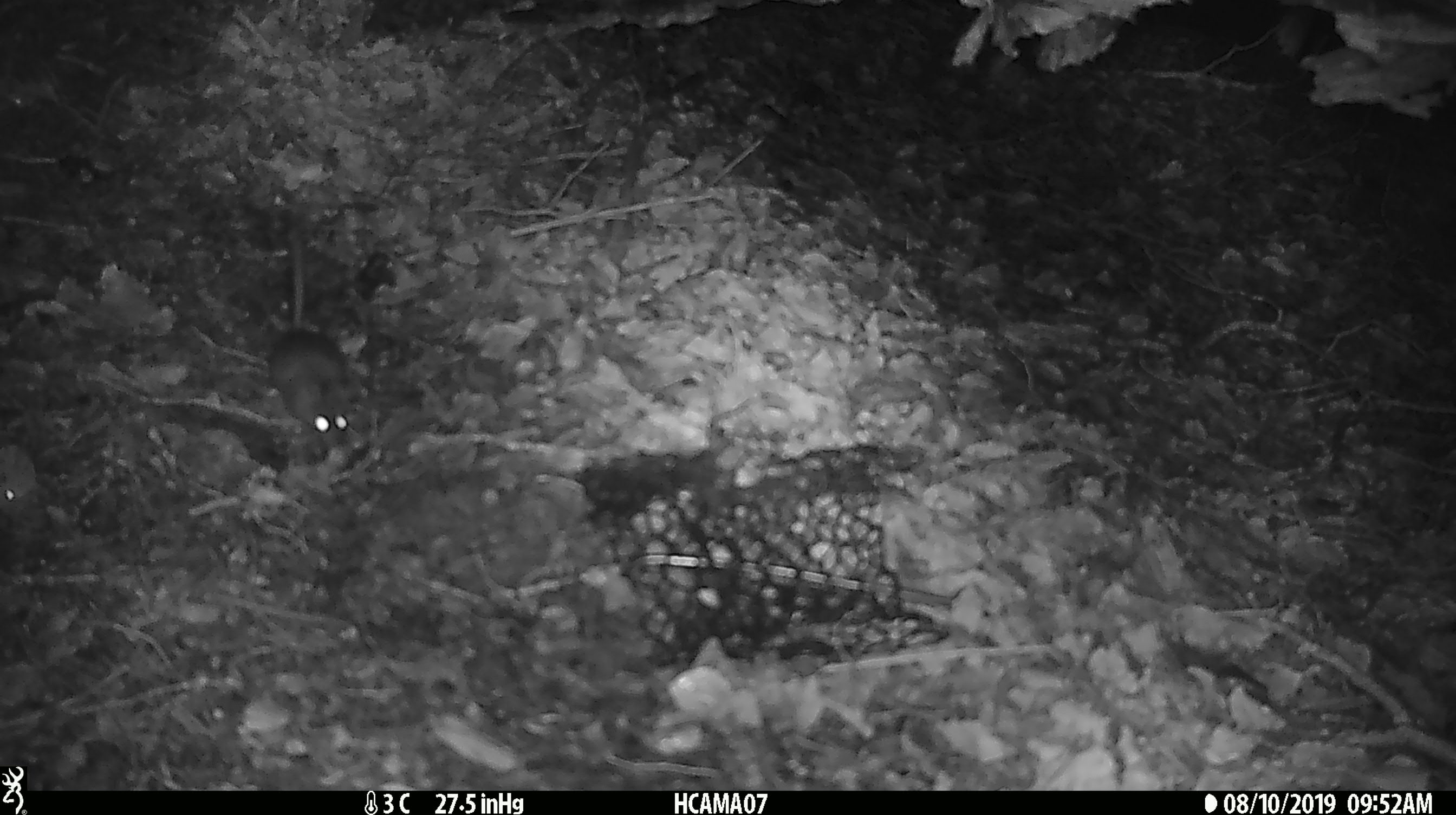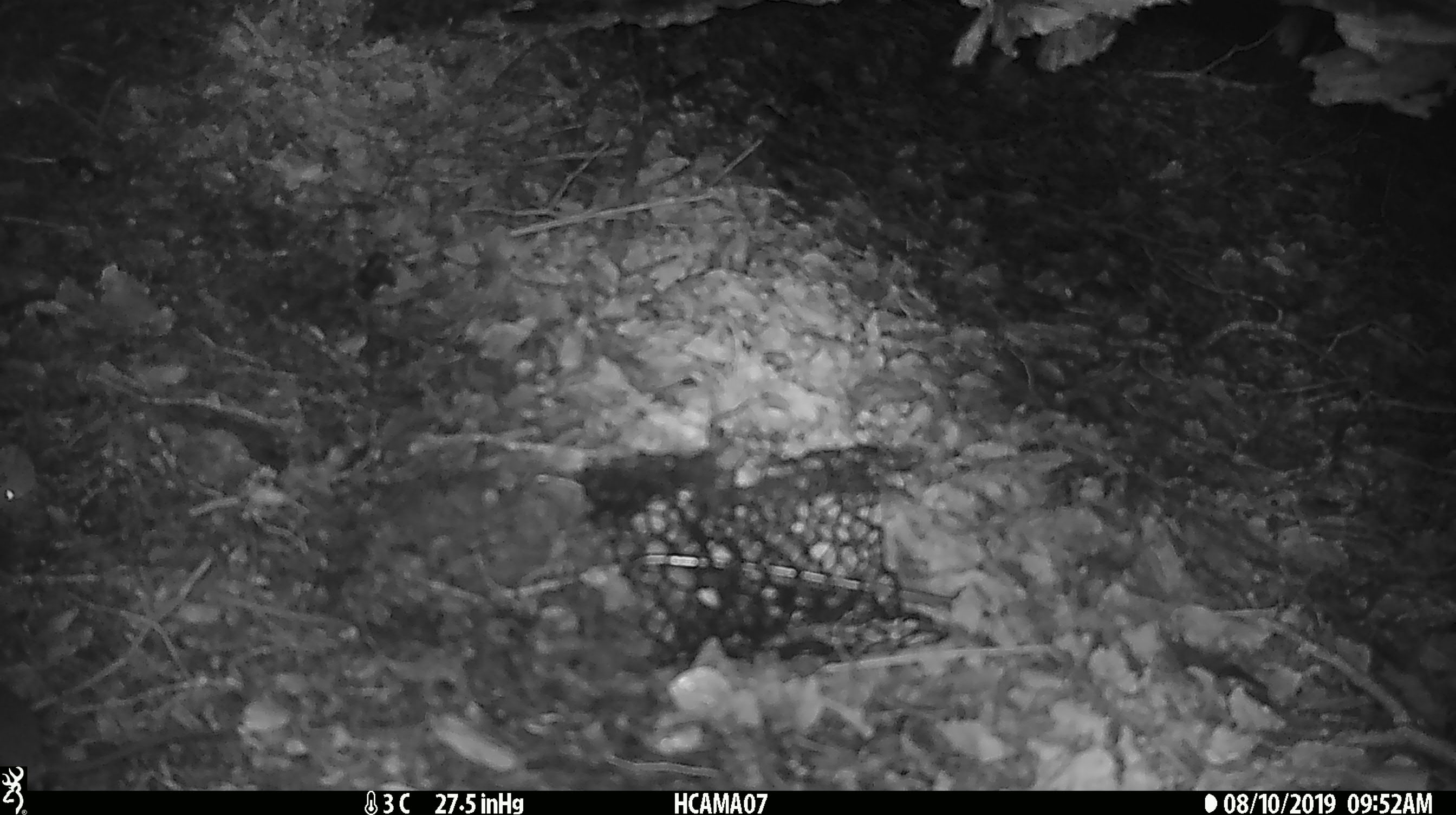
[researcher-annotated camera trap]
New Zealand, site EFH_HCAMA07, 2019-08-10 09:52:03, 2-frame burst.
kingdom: Animalia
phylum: Chordata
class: Mammalia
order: Rodentia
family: Muridae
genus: Mus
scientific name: Mus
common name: mouse